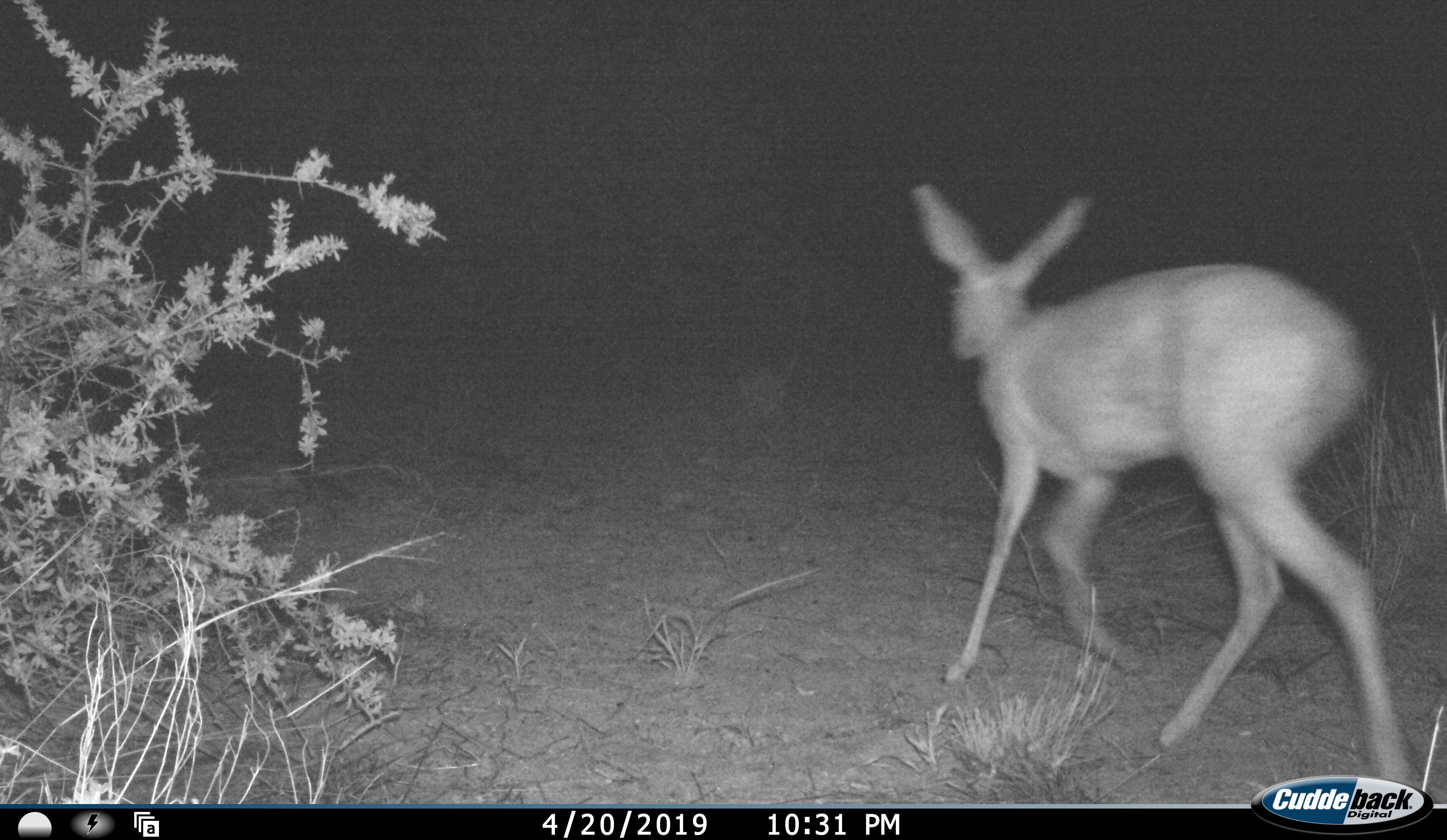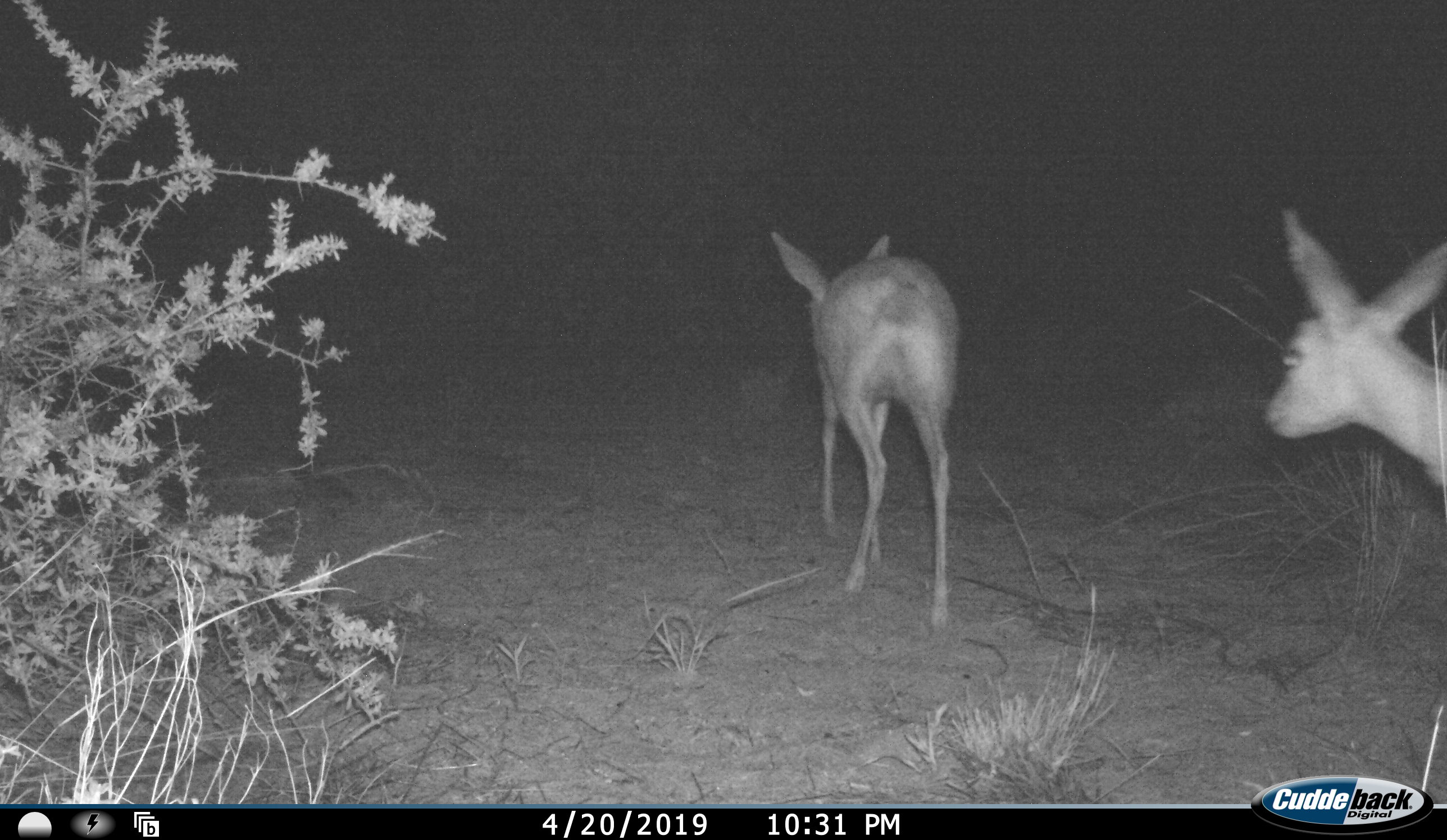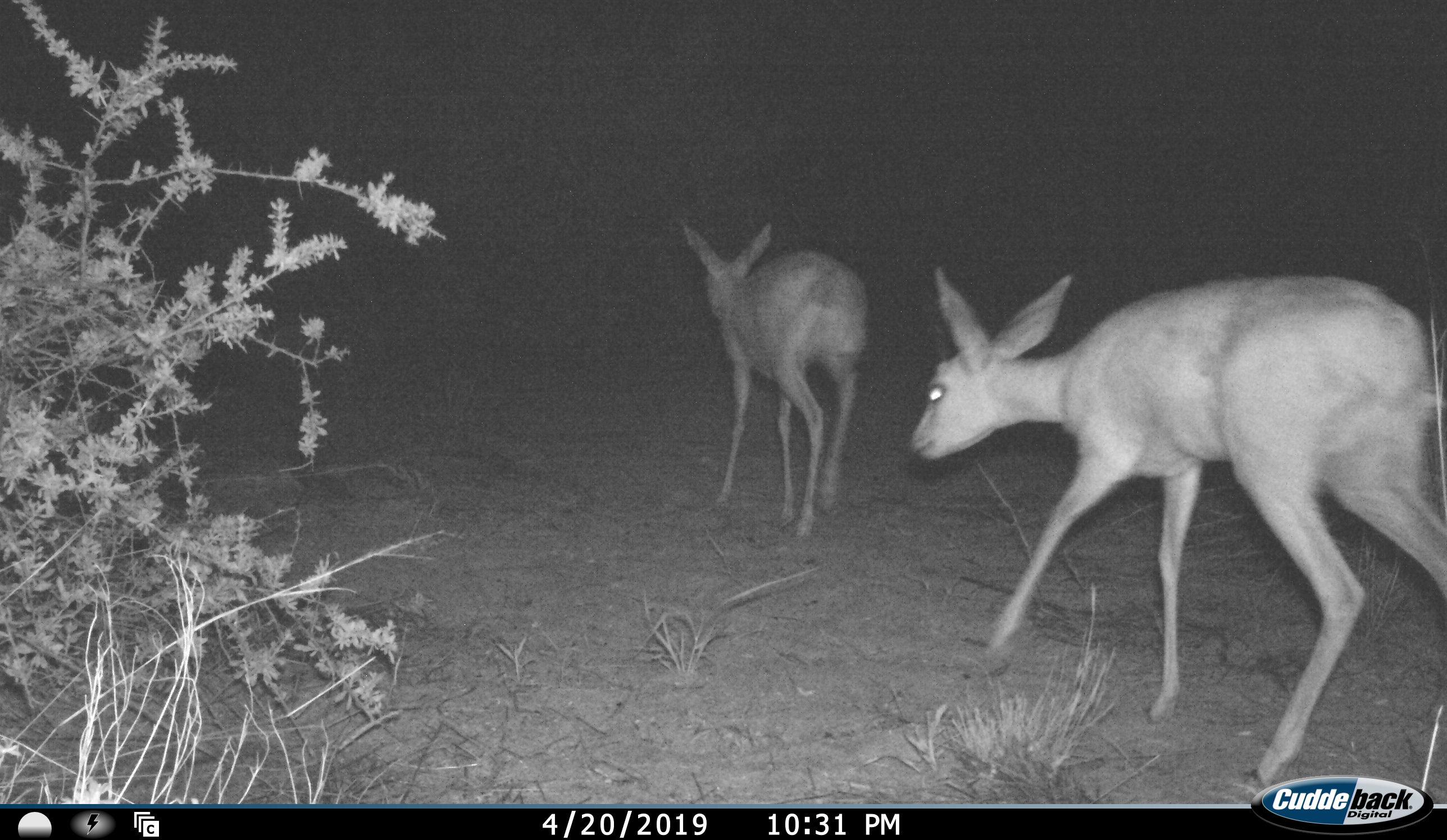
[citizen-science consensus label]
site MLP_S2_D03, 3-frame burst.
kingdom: Animalia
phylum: Chordata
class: Mammalia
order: Artiodactyla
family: Bovidae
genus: Raphicerus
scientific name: Raphicerus campestris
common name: steenbok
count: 2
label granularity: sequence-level